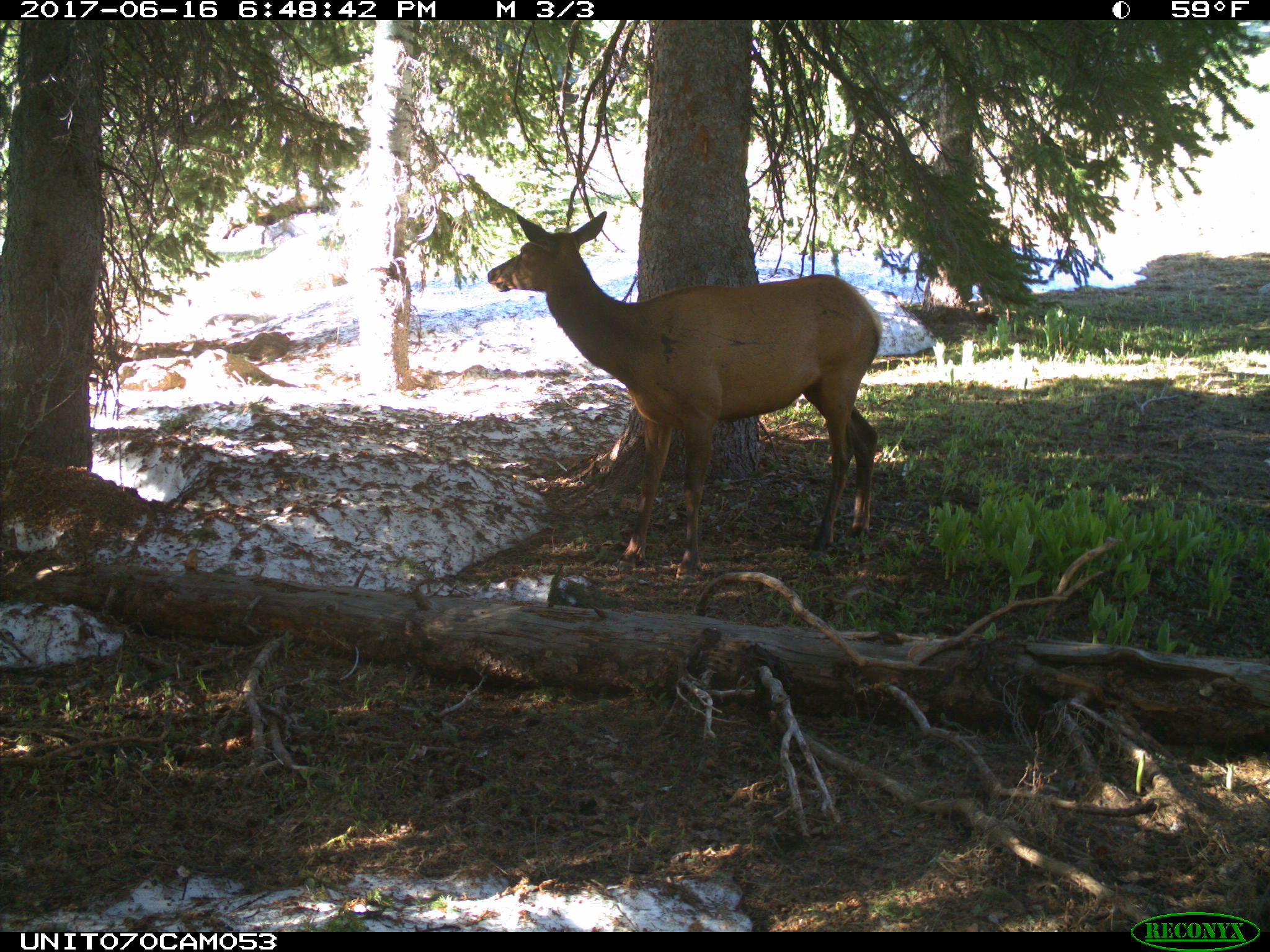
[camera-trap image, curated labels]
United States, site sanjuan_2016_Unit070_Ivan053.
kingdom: Animalia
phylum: Chordata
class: Mammalia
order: Artiodactyla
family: Cervidae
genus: Cervus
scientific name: Cervus elaphus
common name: red deer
Cervus elaphus (red deer).